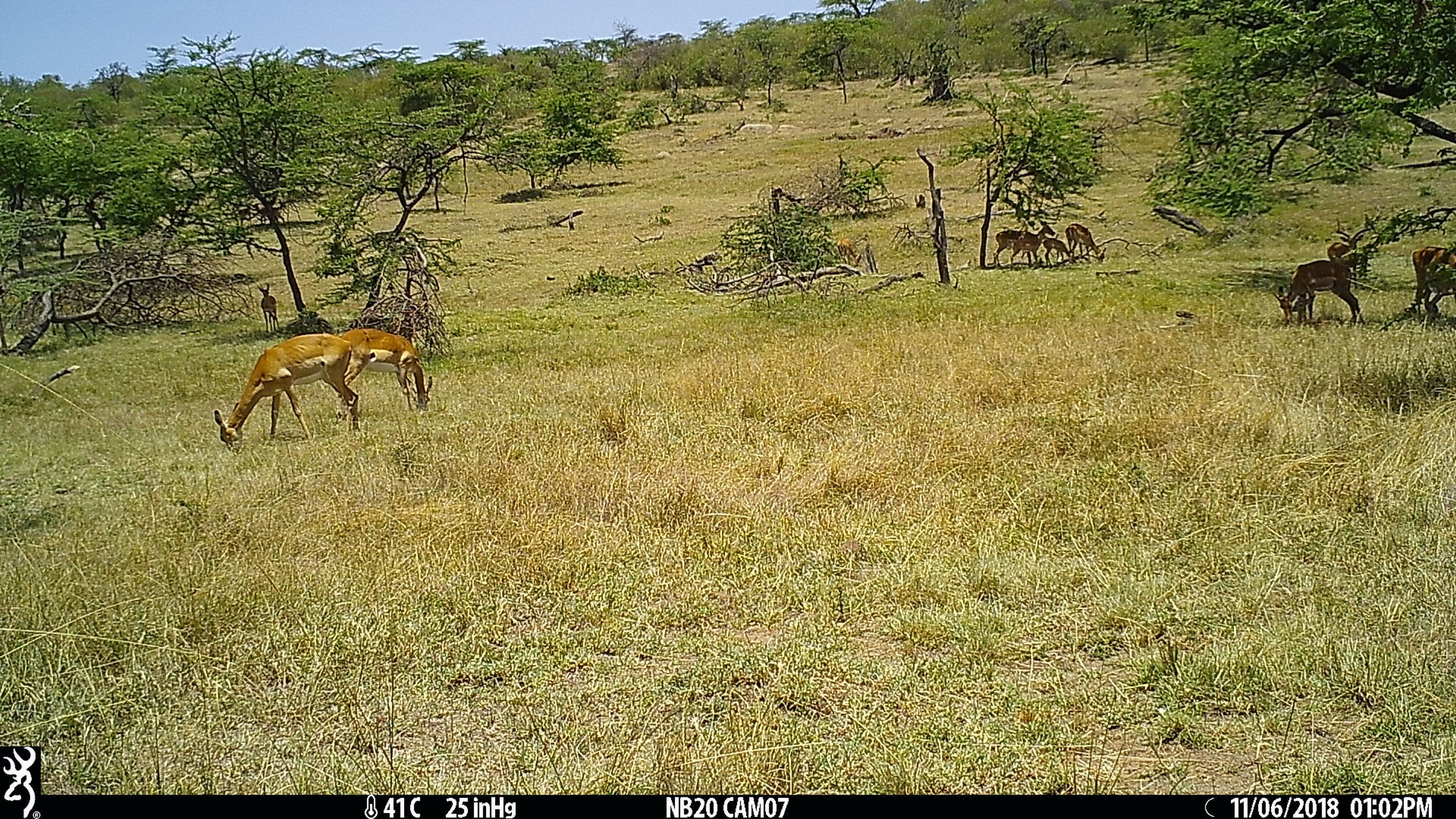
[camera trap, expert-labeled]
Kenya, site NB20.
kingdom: Animalia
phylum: Chordata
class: Mammalia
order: Artiodactyla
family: Bovidae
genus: Aepyceros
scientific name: Aepyceros melampus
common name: impala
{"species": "impala (Aepyceros melampus)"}